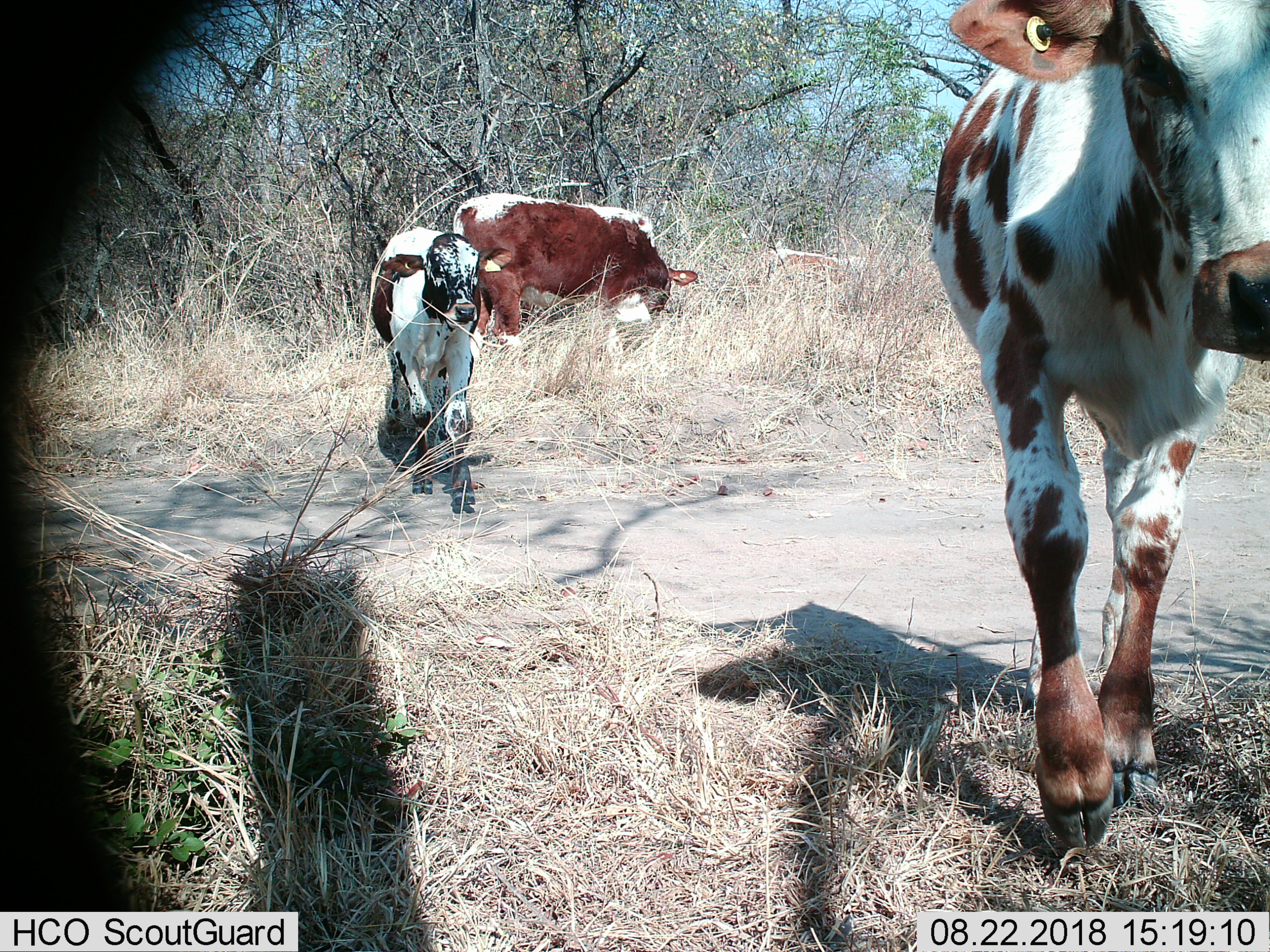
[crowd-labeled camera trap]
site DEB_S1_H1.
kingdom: Animalia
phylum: Chordata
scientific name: Vertebrata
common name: domestic animal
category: domesticanimal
Domesticanimal (domestic animal) (Vertebrata), count 3. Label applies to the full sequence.